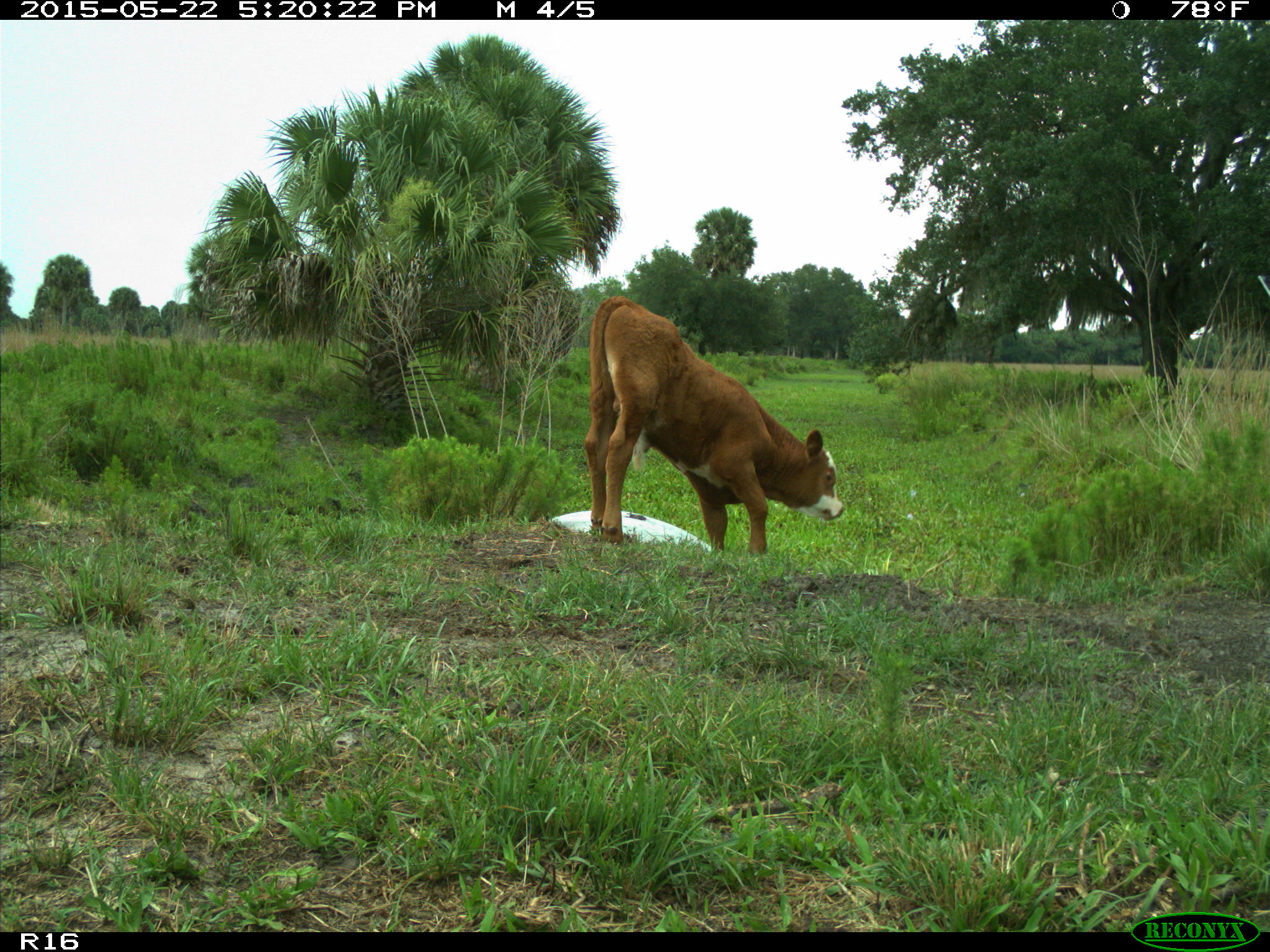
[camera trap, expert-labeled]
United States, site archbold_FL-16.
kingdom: Animalia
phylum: Chordata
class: Mammalia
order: Artiodactyla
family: Bovidae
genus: Bos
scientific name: Bos taurus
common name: domestic cow